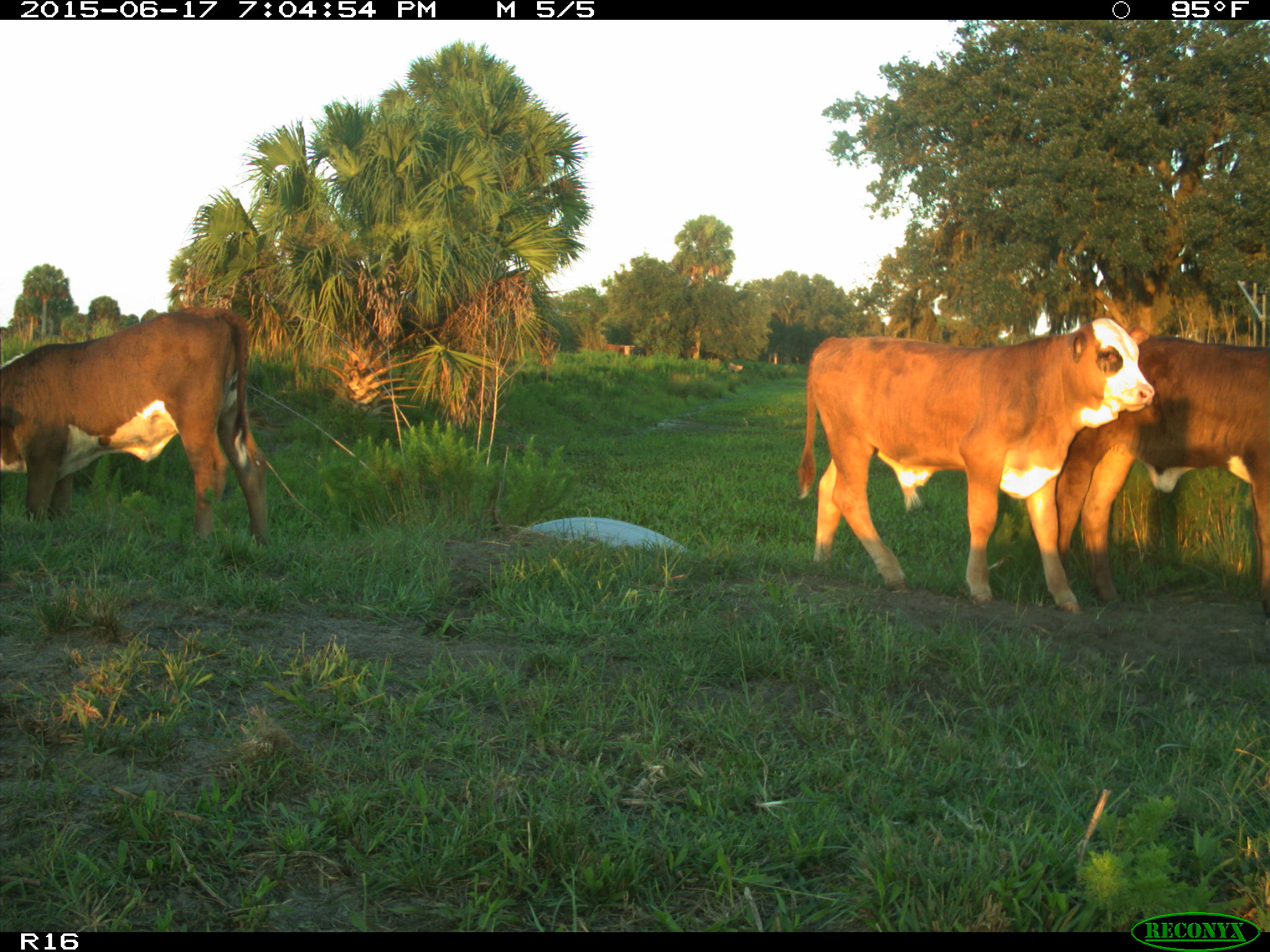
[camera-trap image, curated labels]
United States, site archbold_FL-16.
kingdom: Animalia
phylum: Chordata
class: Mammalia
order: Artiodactyla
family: Bovidae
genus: Bos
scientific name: Bos taurus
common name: domestic cow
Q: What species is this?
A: Bos taurus (domestic cow).